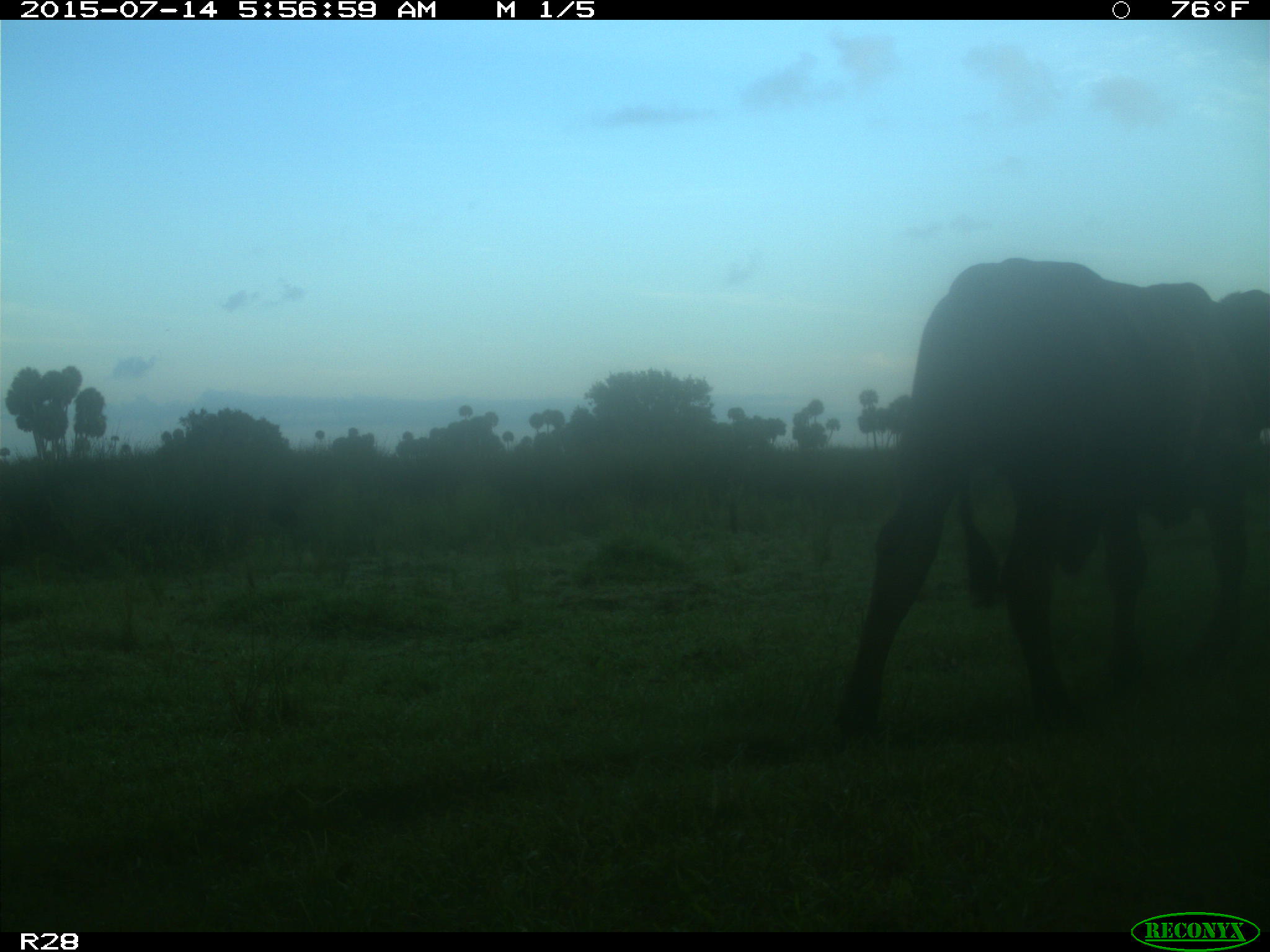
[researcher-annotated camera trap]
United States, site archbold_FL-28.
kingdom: Animalia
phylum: Chordata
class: Mammalia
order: Artiodactyla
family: Bovidae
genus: Bos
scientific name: Bos taurus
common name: domestic cow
Bos taurus (domestic cow).